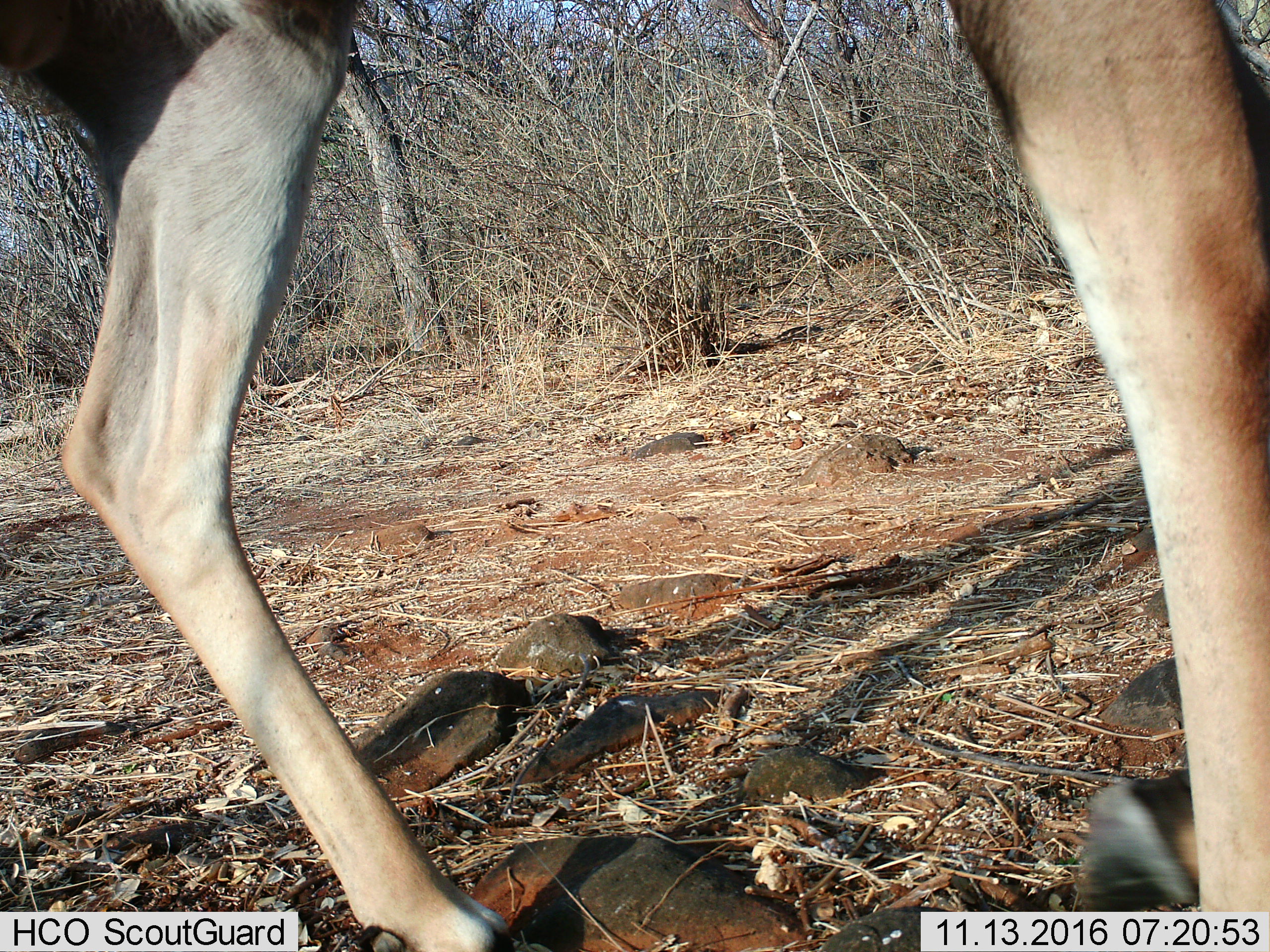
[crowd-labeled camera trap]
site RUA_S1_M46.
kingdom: Animalia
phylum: Chordata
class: Mammalia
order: Artiodactyla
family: Bovidae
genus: Aepyceros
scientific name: Aepyceros melampus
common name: impala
Impala (Aepyceros melampus), count 1. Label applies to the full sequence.